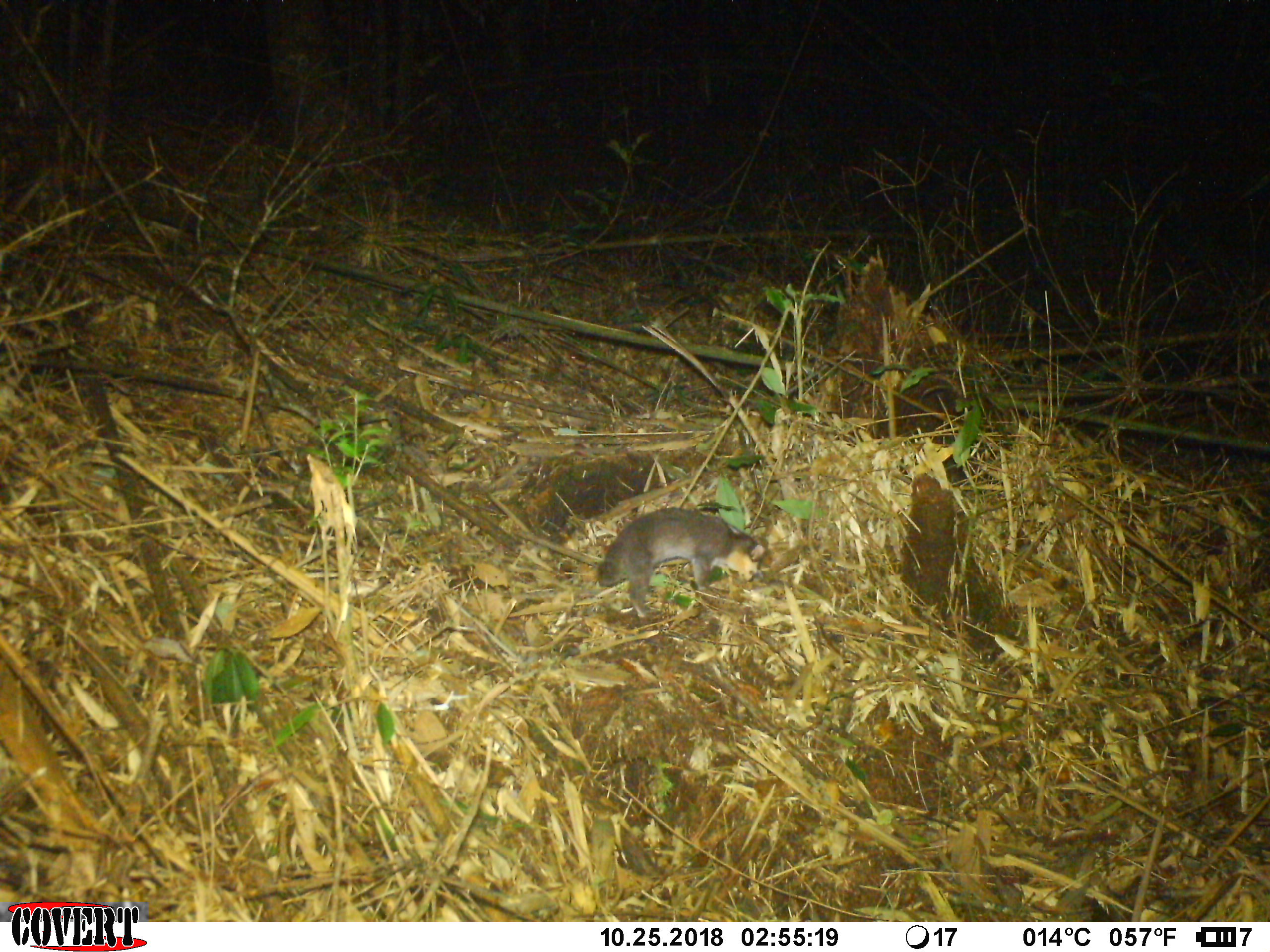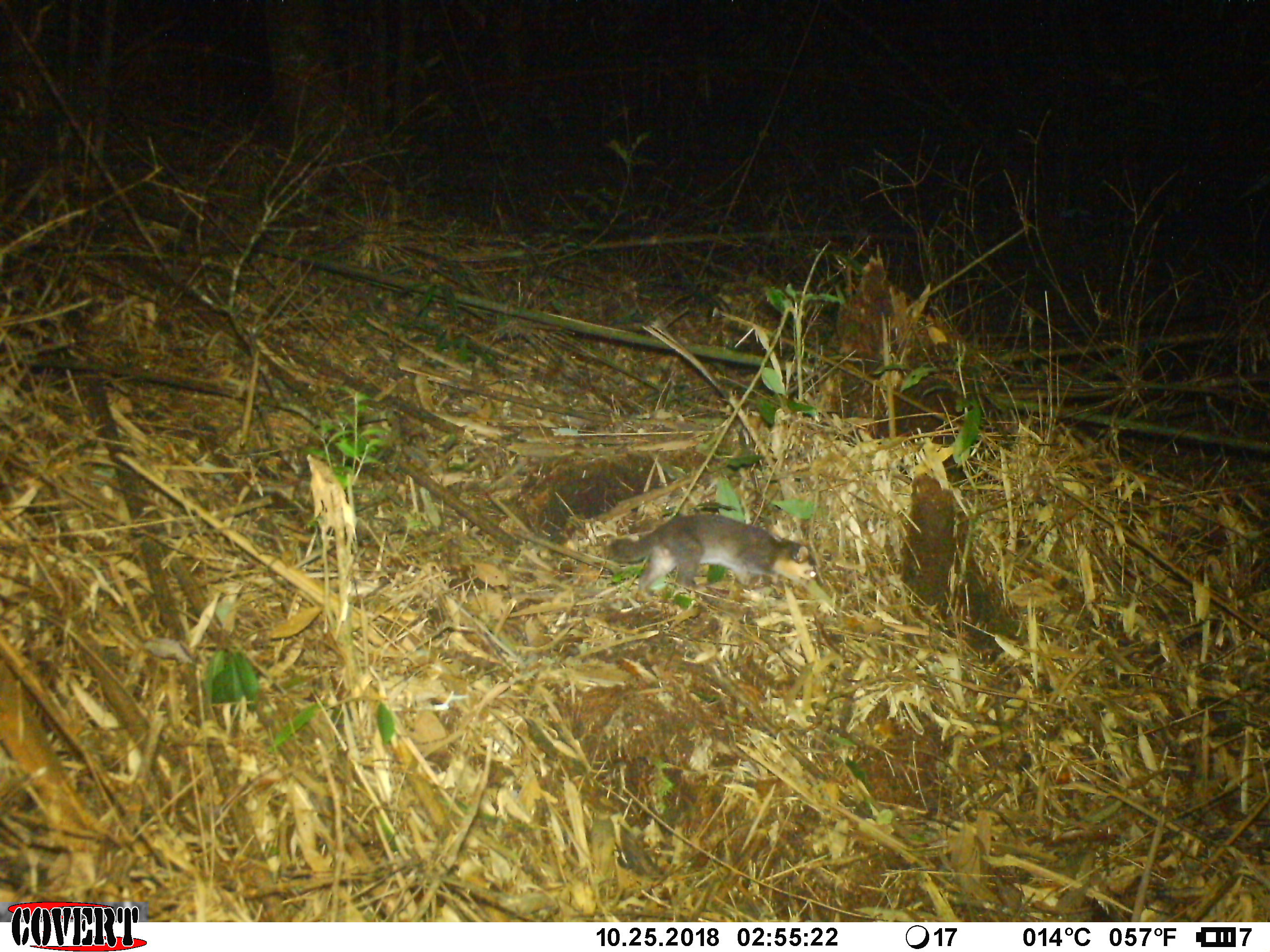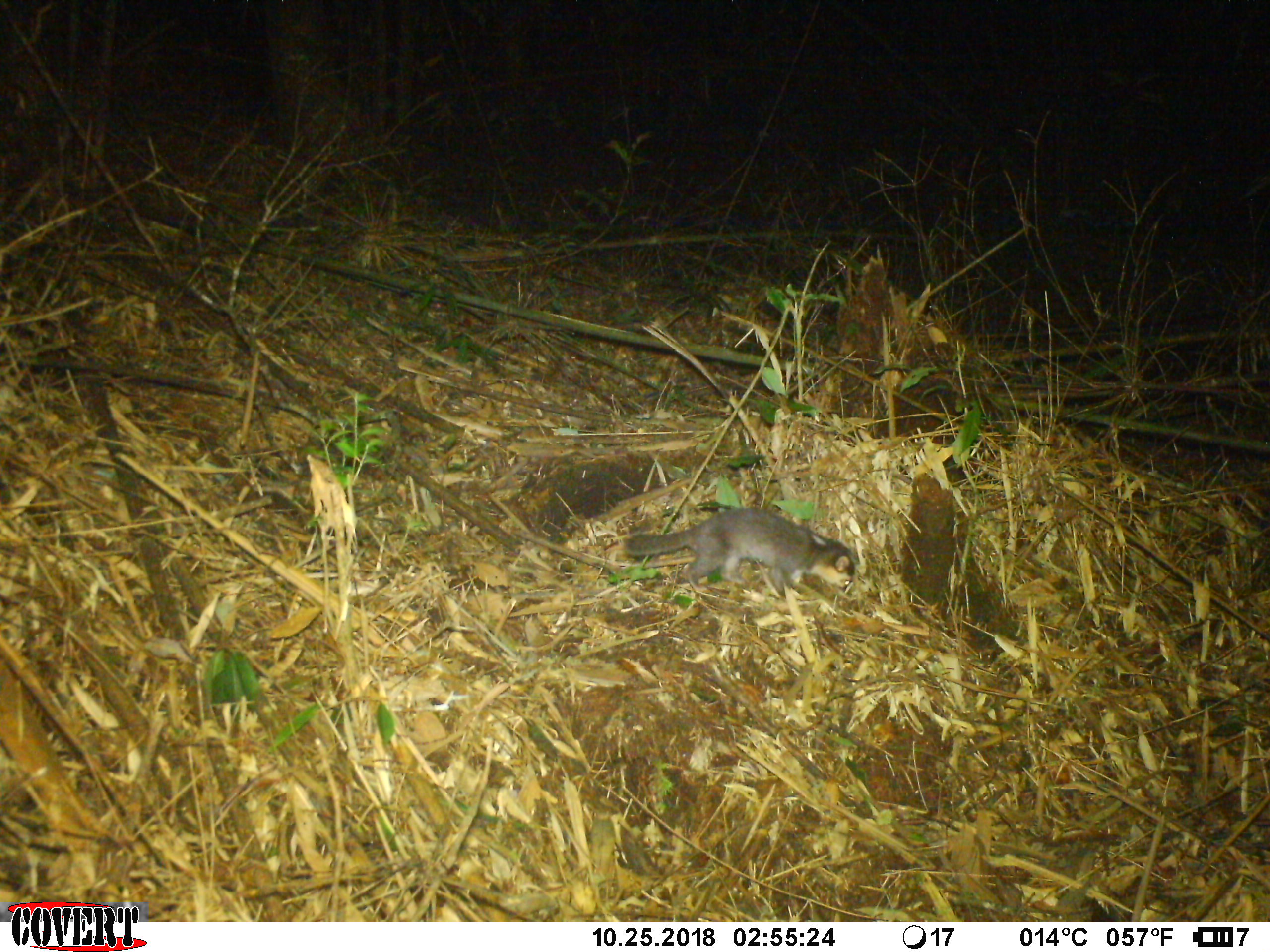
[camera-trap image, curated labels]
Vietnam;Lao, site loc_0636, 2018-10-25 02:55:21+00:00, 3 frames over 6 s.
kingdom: Animalia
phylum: Chordata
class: Mammalia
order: Carnivora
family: Mustelidae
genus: Melogale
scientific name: Melogale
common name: ferret badger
Ferret badger (Melogale). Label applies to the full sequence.